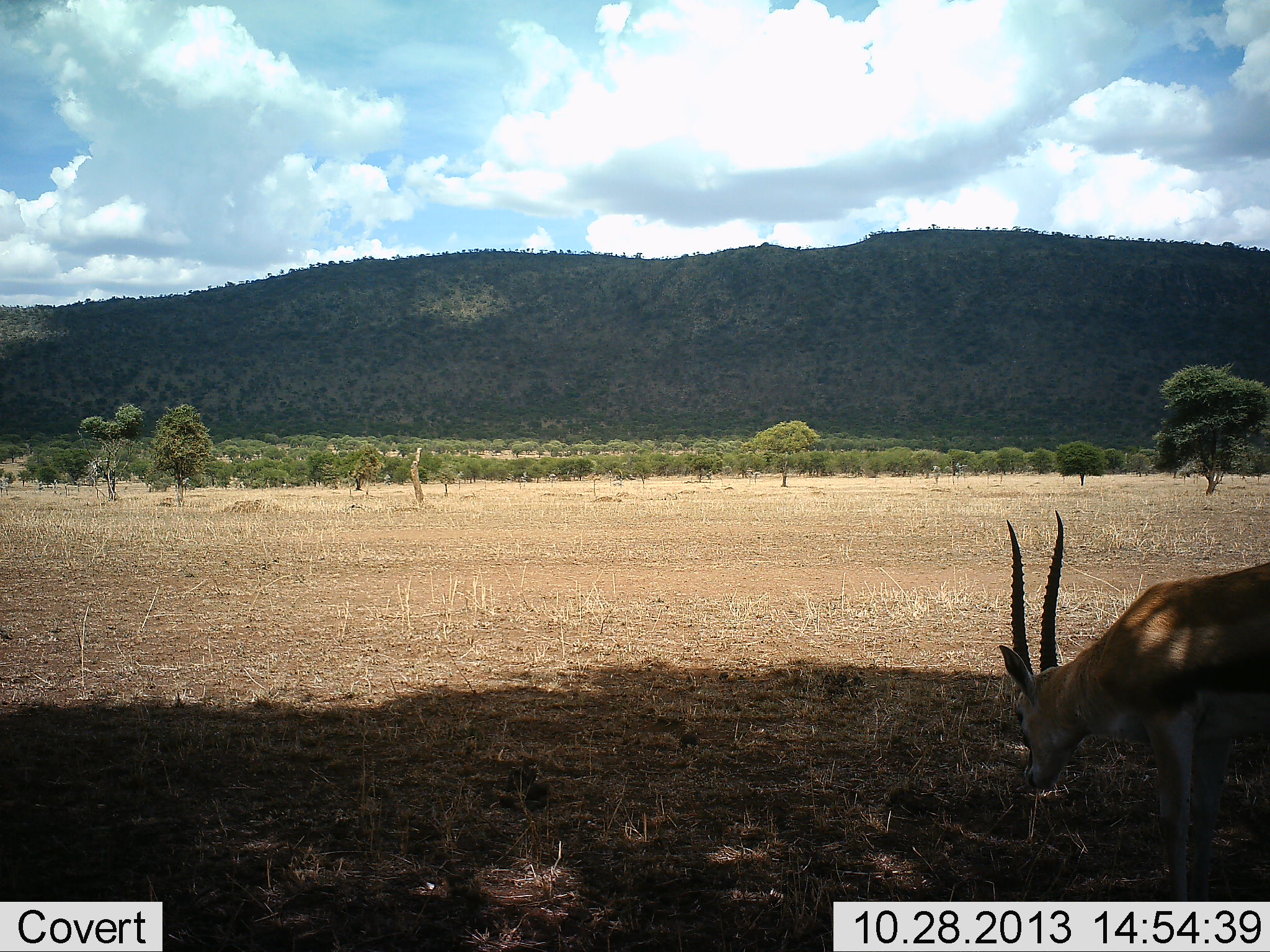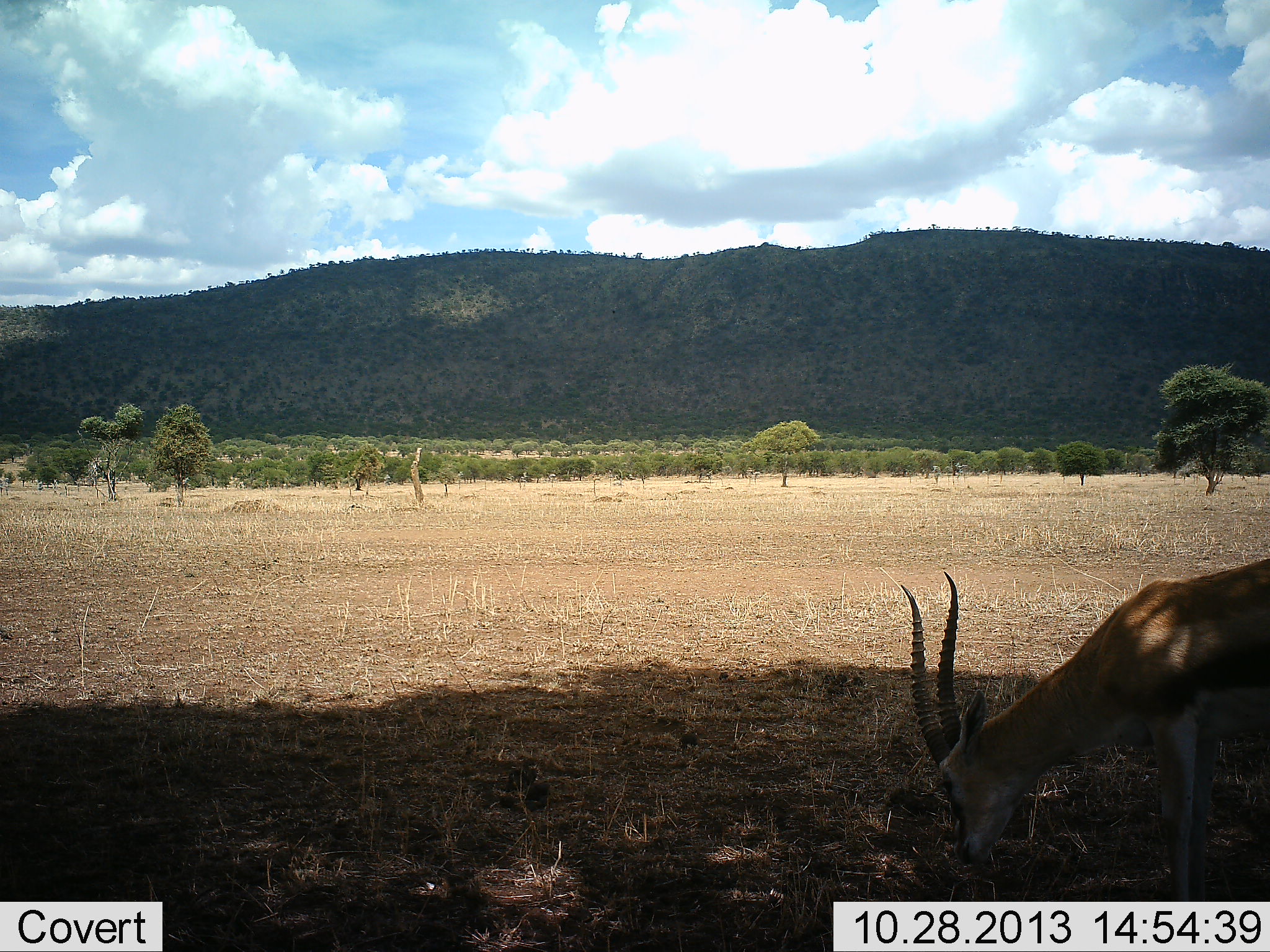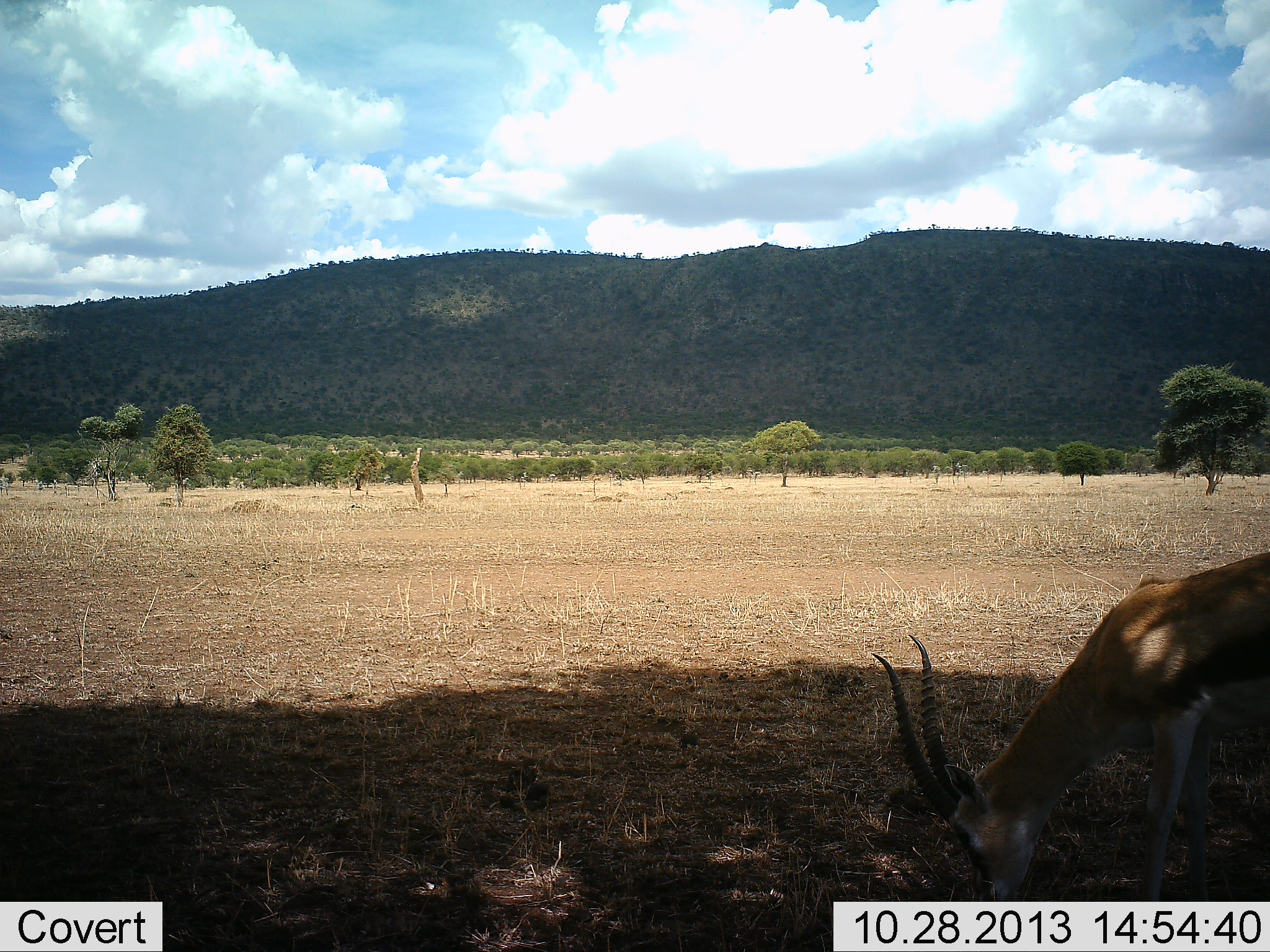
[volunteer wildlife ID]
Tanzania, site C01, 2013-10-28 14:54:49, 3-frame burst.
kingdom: Animalia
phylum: Chordata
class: Mammalia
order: Artiodactyla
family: Bovidae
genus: Eudorcas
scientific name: Eudorcas thomsonii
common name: thomson's gazelle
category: gazellethomsons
Gazellethomsons (thomson's gazelle) (Eudorcas thomsonii), count 1. Behavior (volunteer vote fractions): standing 20%, resting 0%, moving 0%, interacting 0%. Young present (vote fraction): 0%. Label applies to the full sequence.